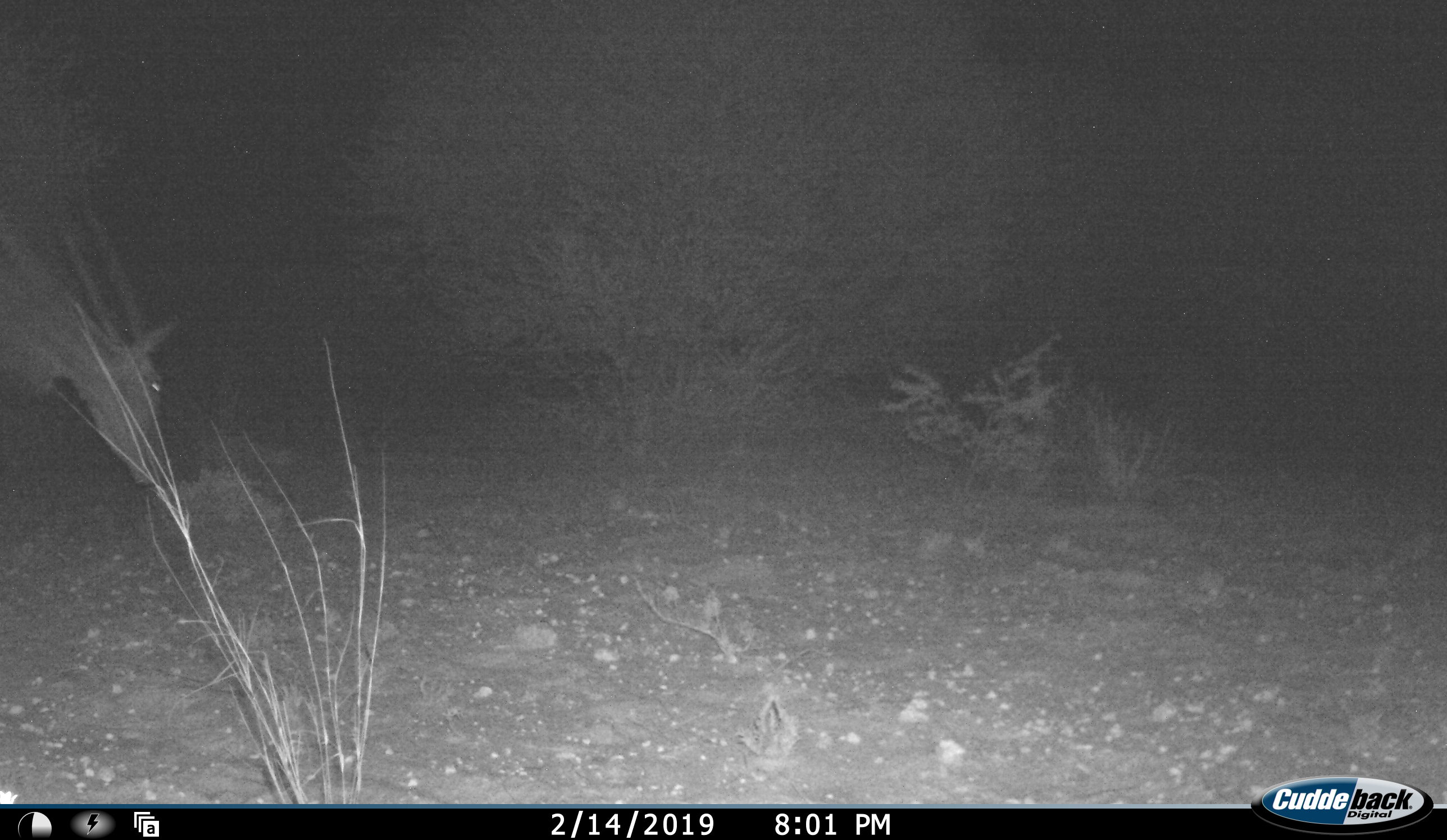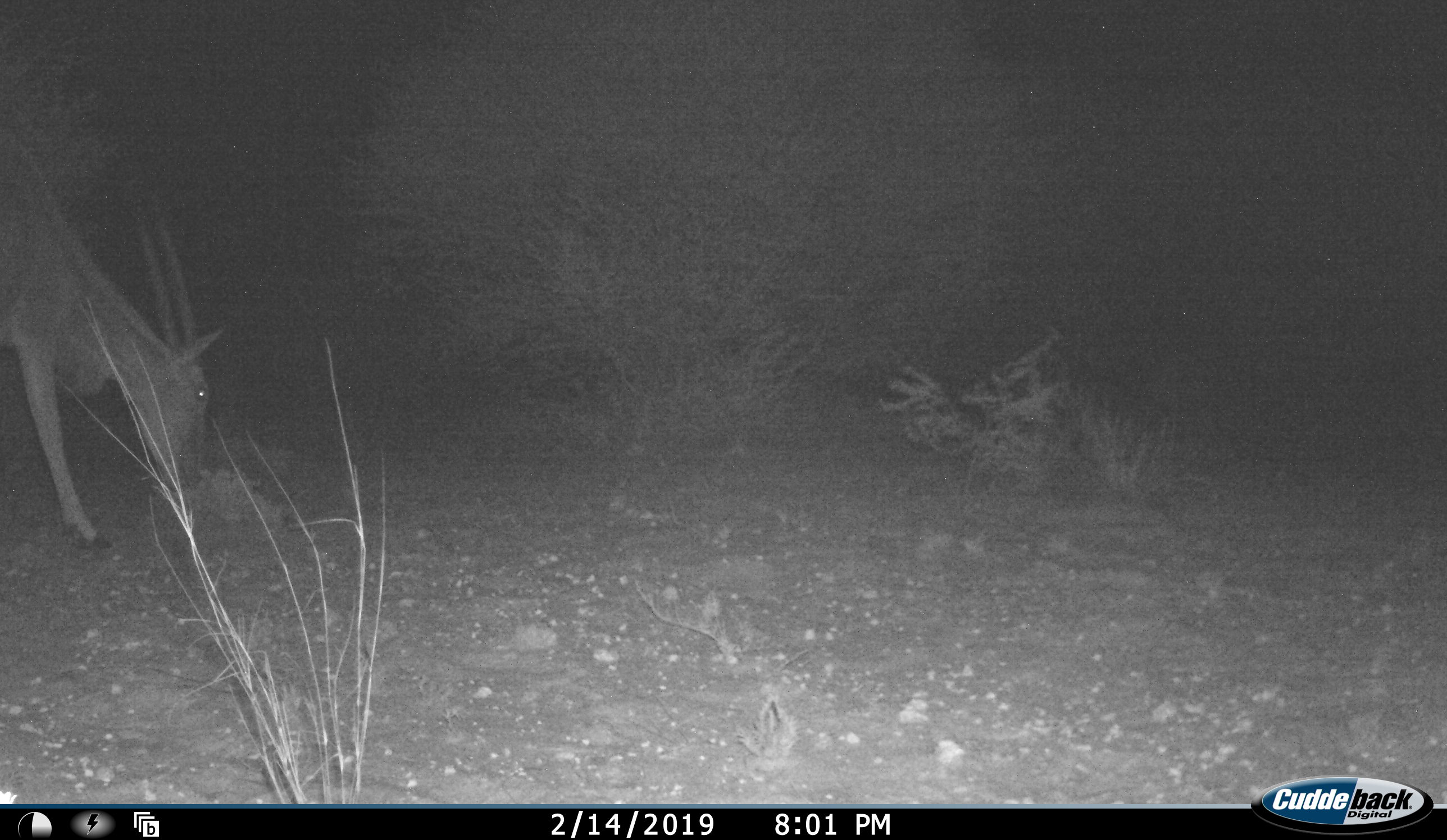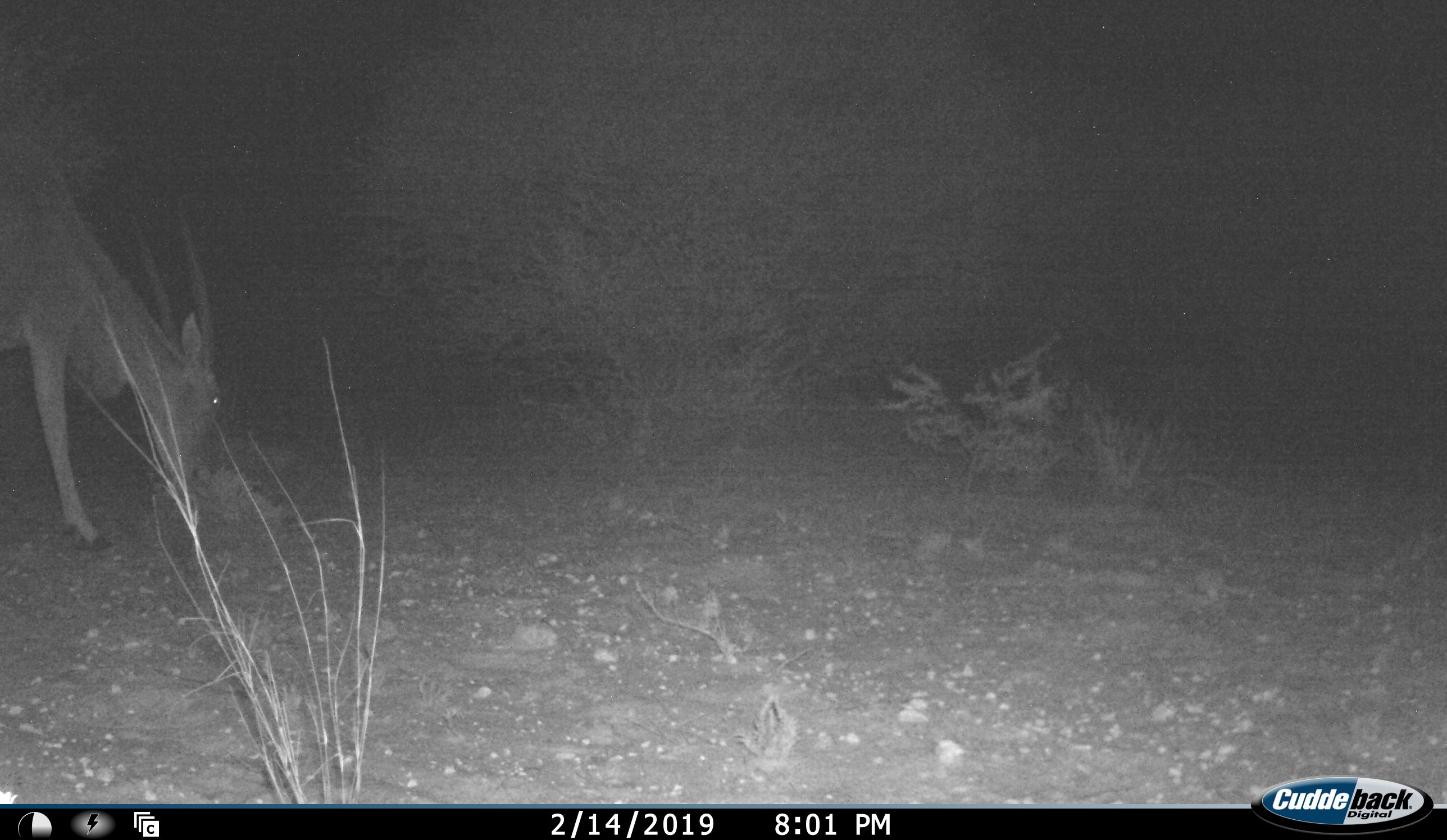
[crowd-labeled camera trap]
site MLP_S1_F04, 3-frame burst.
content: unidentified animal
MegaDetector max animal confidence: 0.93